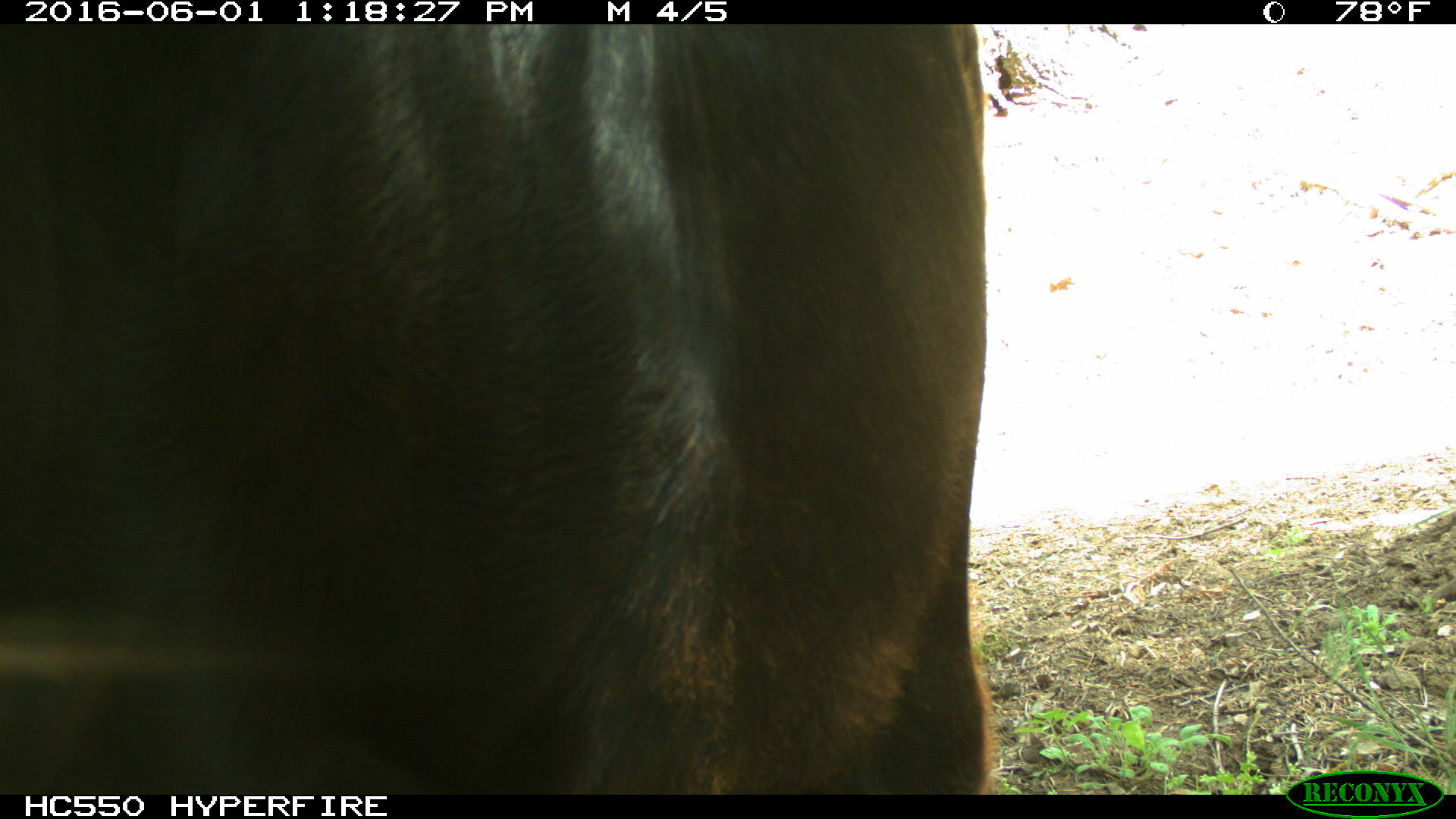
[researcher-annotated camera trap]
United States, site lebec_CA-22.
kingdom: Animalia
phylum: Chordata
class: Mammalia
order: Artiodactyla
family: Bovidae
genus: Bos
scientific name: Bos taurus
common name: domestic cow